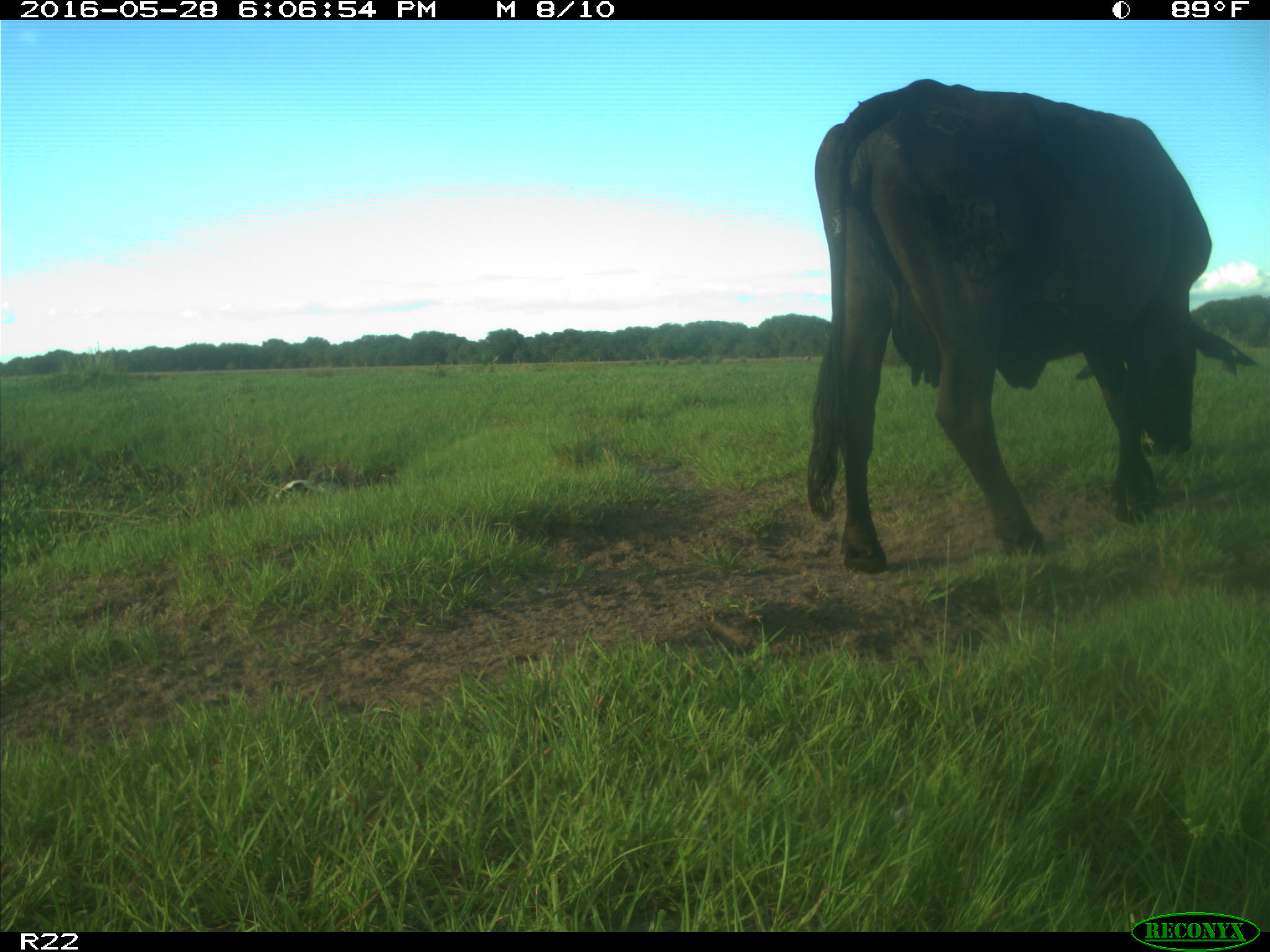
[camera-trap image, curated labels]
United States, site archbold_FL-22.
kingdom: Animalia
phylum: Chordata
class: Mammalia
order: Artiodactyla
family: Bovidae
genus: Bos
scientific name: Bos taurus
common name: domestic cow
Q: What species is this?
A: Bos taurus (domestic cow).